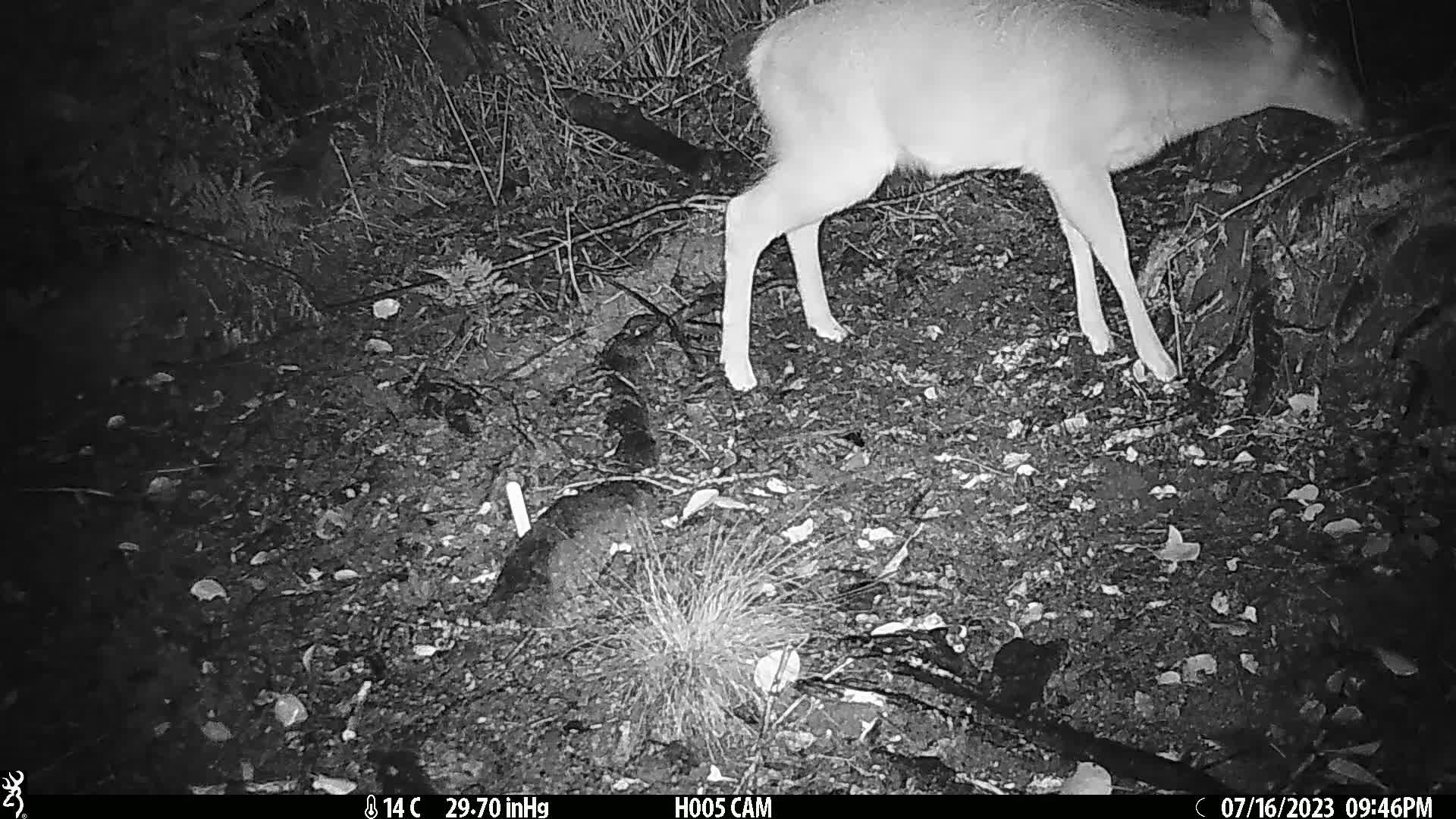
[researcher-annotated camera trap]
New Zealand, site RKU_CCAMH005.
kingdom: Animalia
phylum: Chordata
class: Mammalia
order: Artiodactyla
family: Cervidae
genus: Odocoileus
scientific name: Odocoileus virginianus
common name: white-tailed deer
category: white tailed deer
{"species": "white tailed deer (white-tailed deer) (Odocoileus virginianus)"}